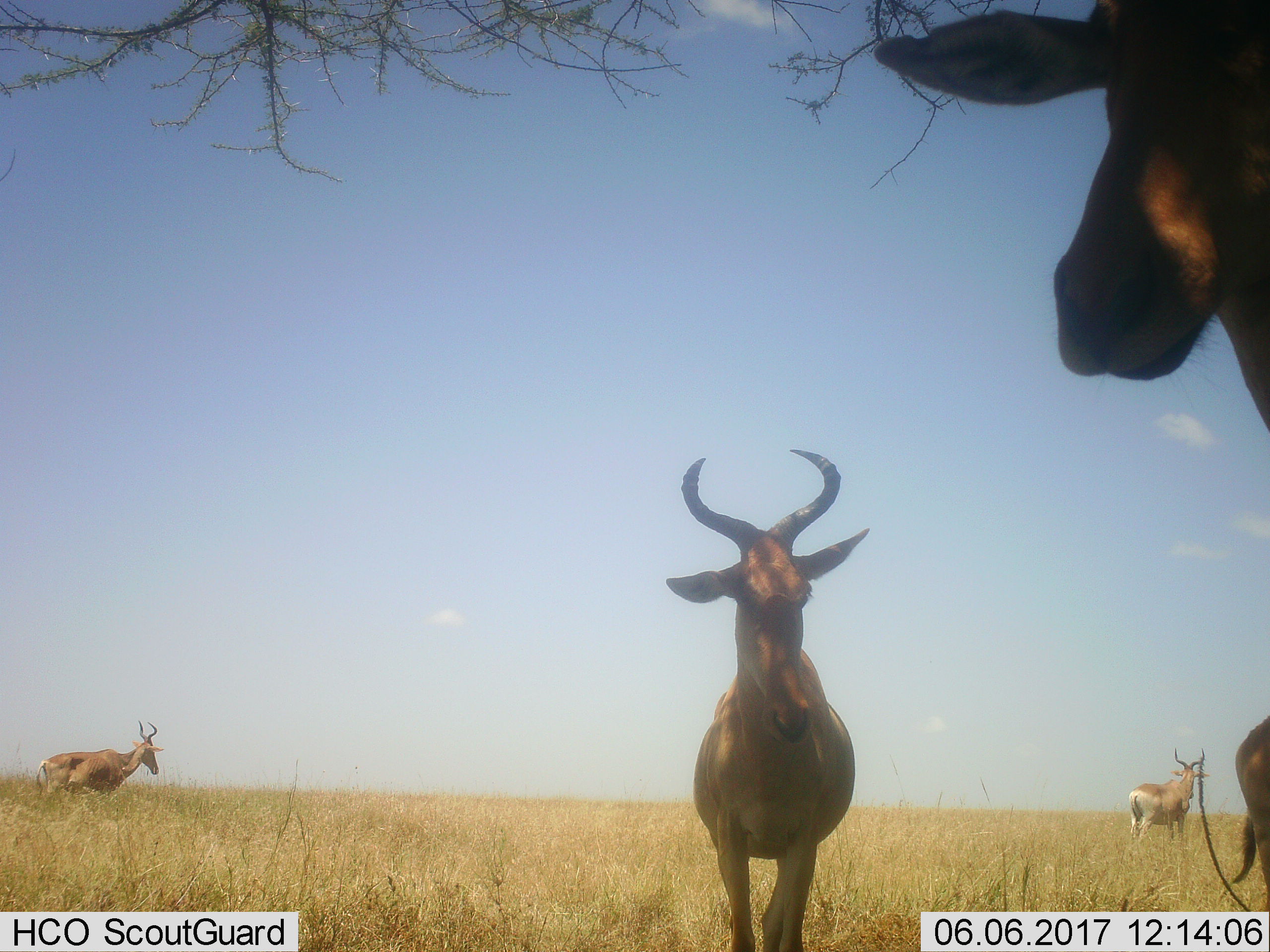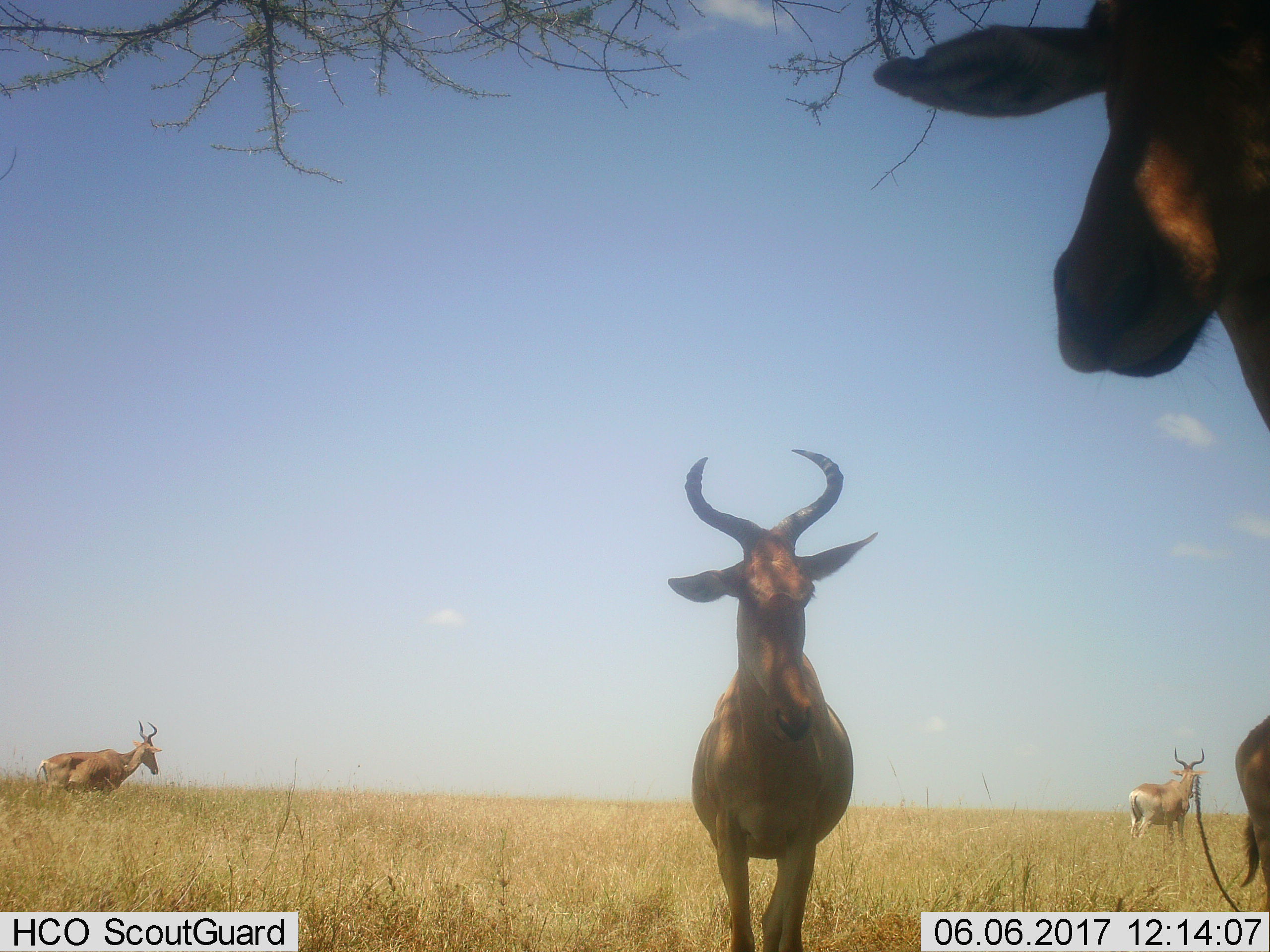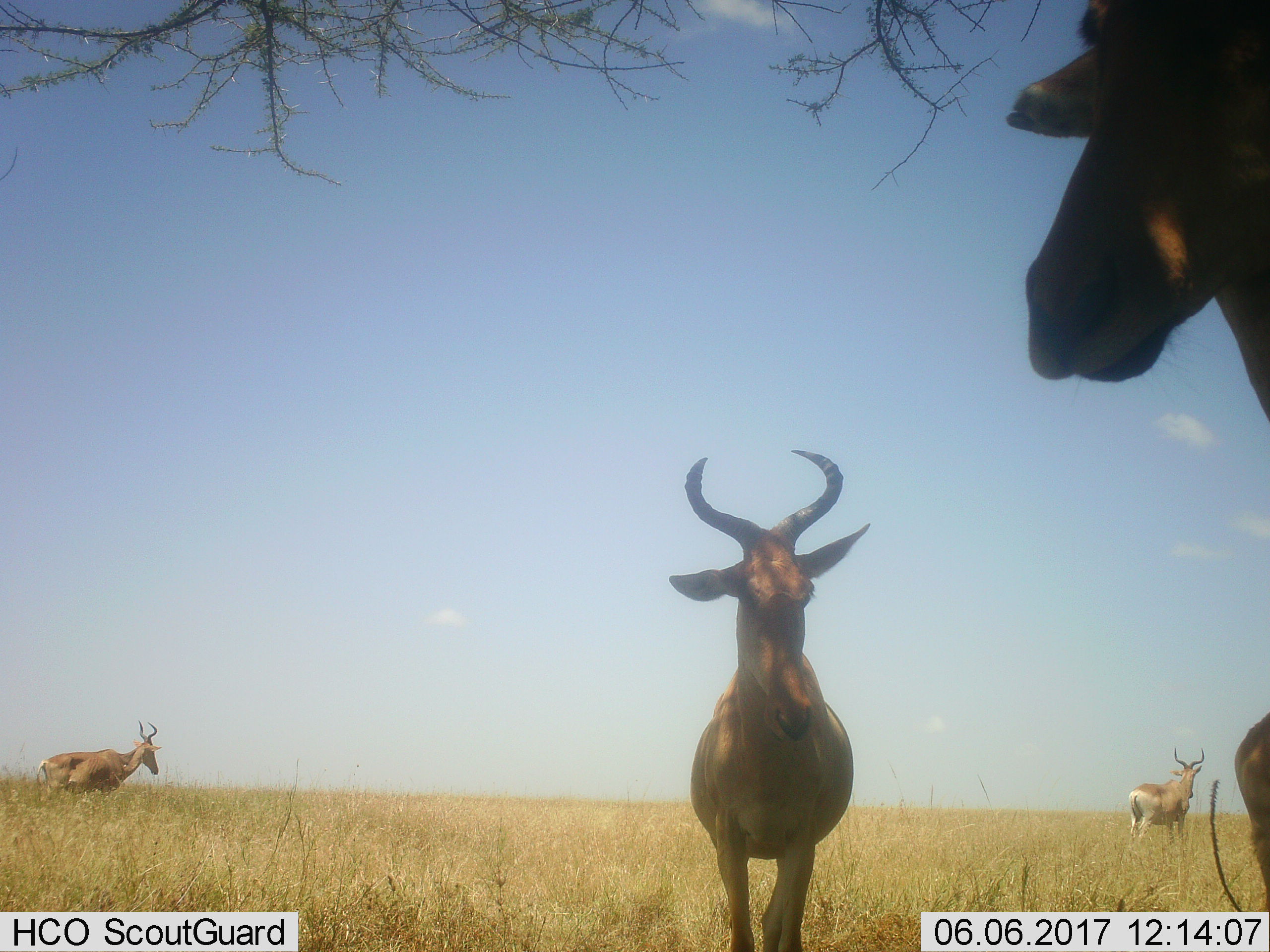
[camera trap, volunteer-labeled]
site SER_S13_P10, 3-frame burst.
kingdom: Animalia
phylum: Chordata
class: Mammalia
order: Artiodactyla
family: Bovidae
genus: Alcelaphus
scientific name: Alcelaphus buselaphus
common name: hartebeest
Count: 5.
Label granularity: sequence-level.